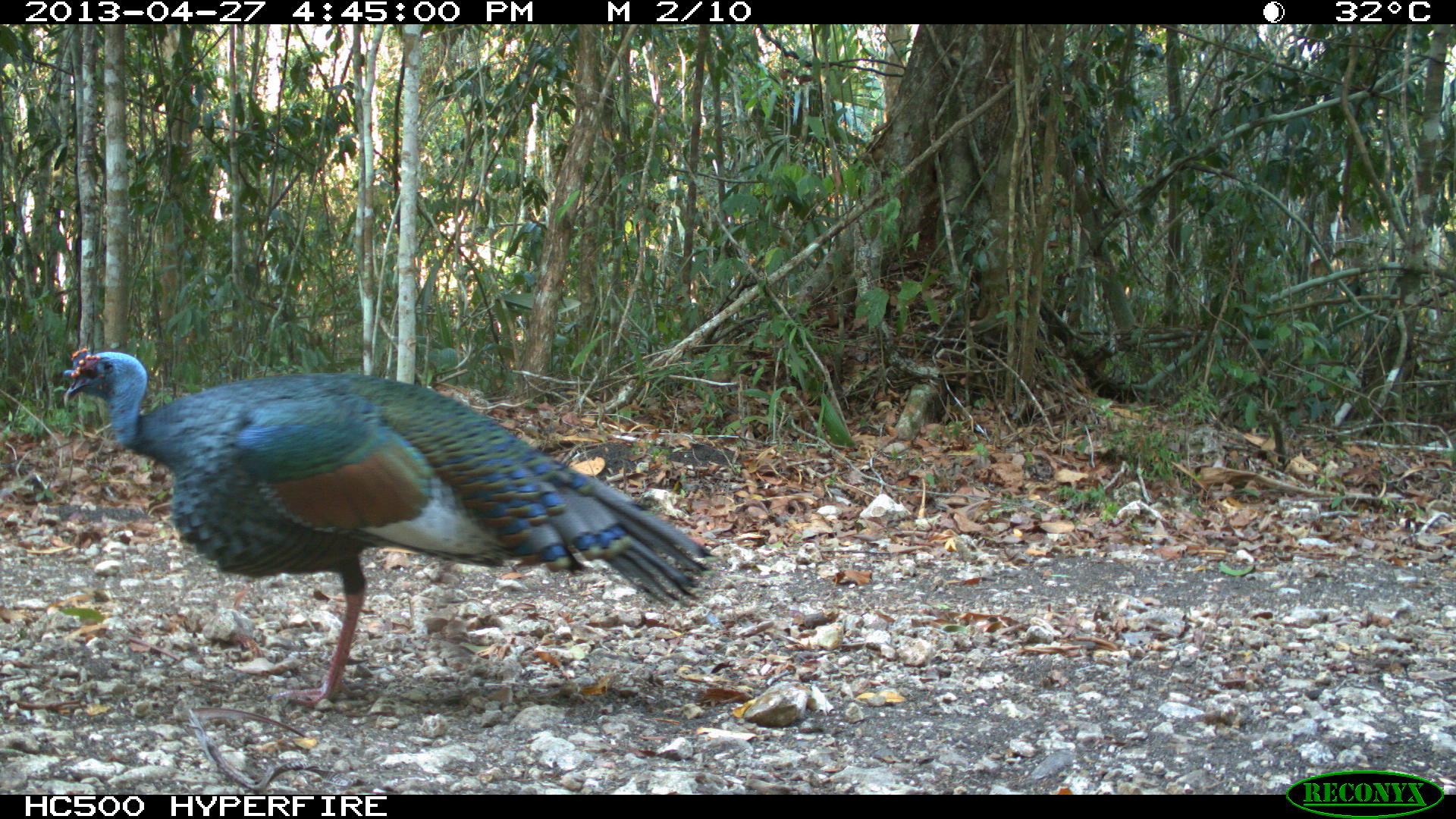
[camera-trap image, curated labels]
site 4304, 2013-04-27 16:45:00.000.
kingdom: Animalia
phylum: Chordata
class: Aves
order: Galliformes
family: Phasianidae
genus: Meleagris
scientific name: Meleagris ocellata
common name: ocellated turkey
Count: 1.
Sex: male.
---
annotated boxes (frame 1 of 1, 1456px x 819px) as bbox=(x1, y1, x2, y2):
meleagris ocellata: bbox=(59, 347, 715, 706)